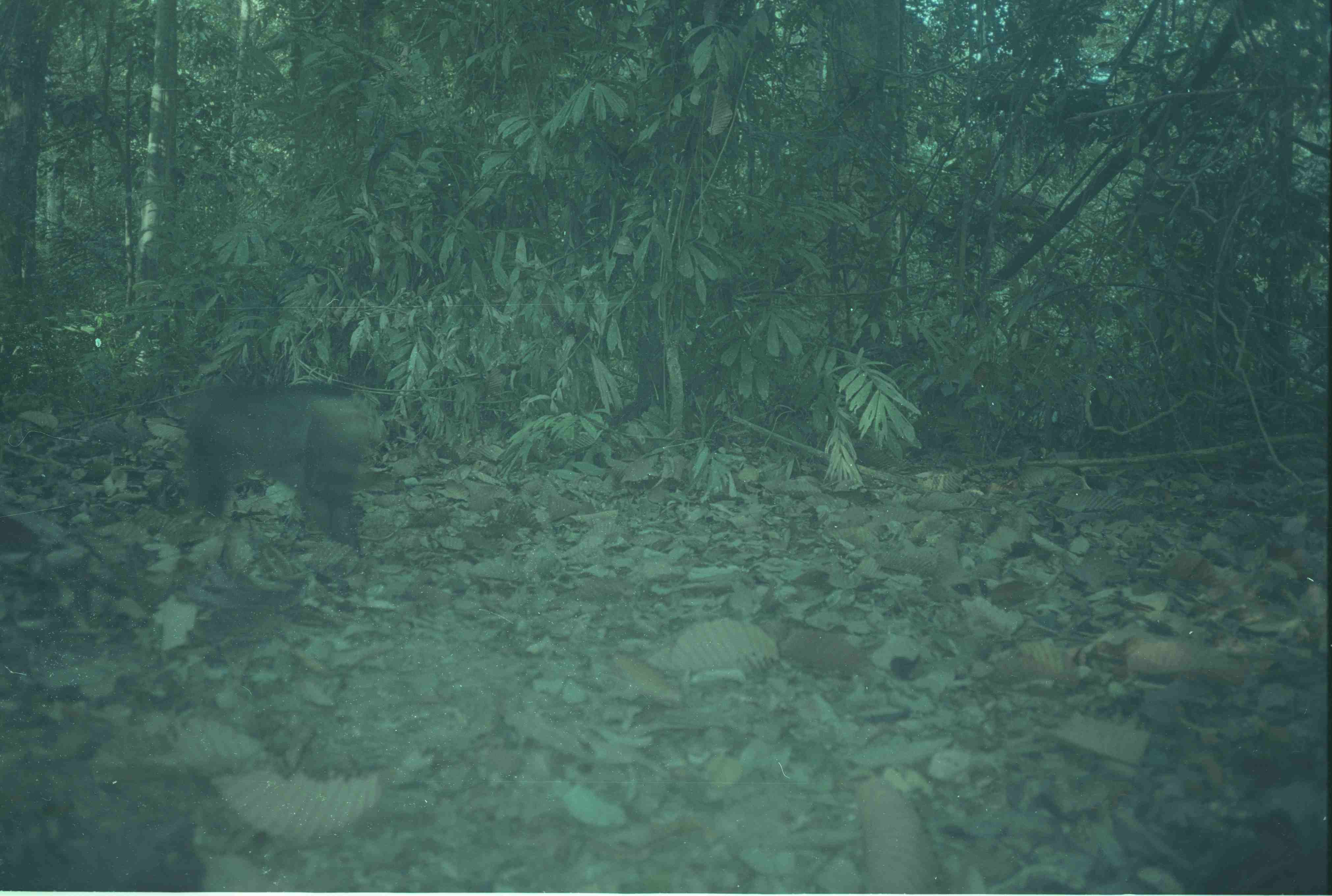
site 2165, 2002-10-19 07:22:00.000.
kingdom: Animalia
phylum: Chordata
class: Mammalia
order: Primates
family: Cercopithecidae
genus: Macaca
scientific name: Macaca nemestrina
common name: southern pig-tailed macaque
Macaca nemestrina (southern pig-tailed macaque), count 1.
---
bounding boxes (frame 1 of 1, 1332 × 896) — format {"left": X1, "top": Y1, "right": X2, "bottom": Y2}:
macaca nemestrina: {"left": 180, "top": 385, "right": 381, "bottom": 549}